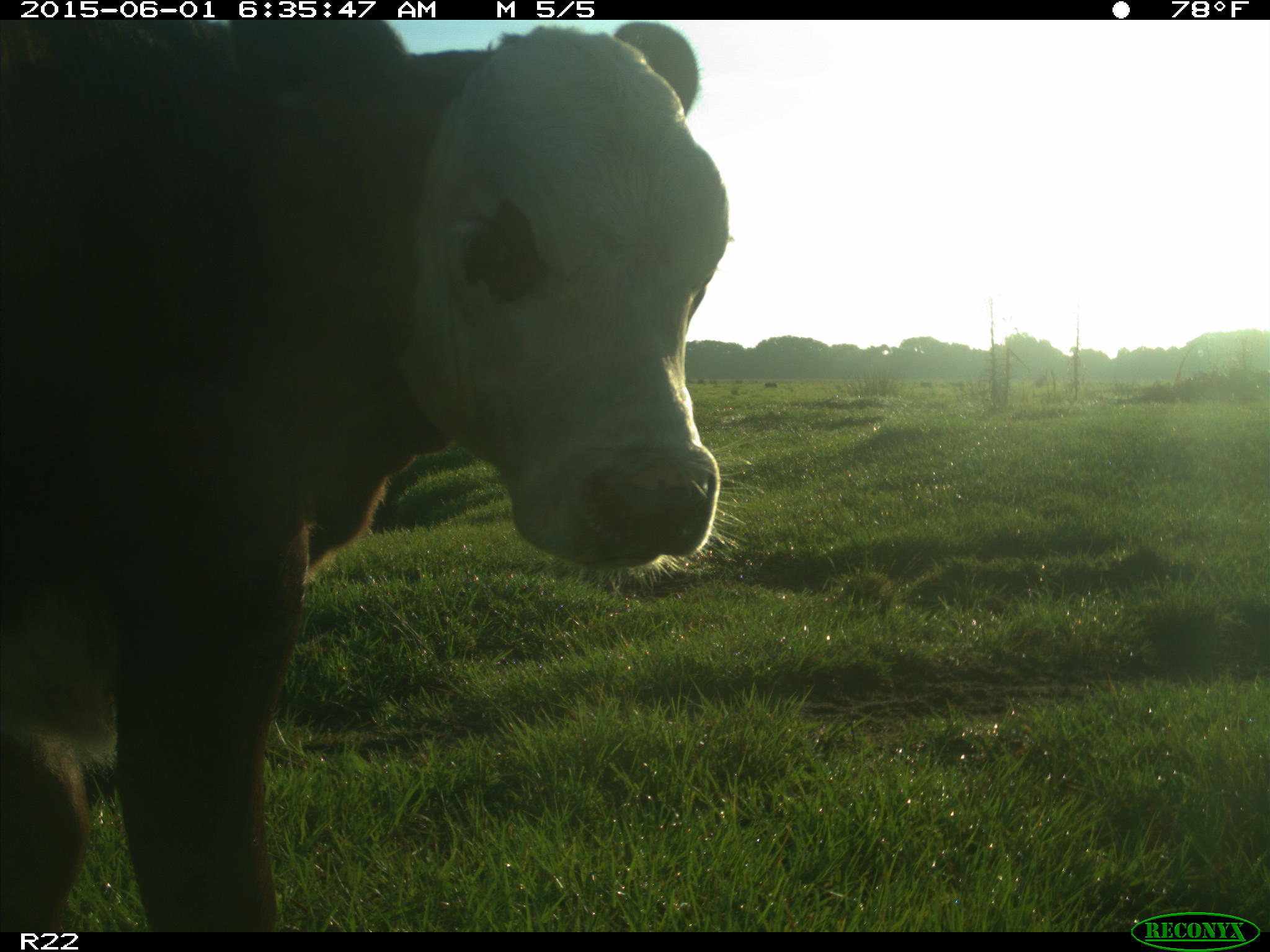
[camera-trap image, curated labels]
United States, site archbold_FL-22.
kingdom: Animalia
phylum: Chordata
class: Mammalia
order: Artiodactyla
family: Bovidae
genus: Bos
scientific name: Bos taurus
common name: domestic cow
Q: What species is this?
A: Bos taurus (domestic cow).